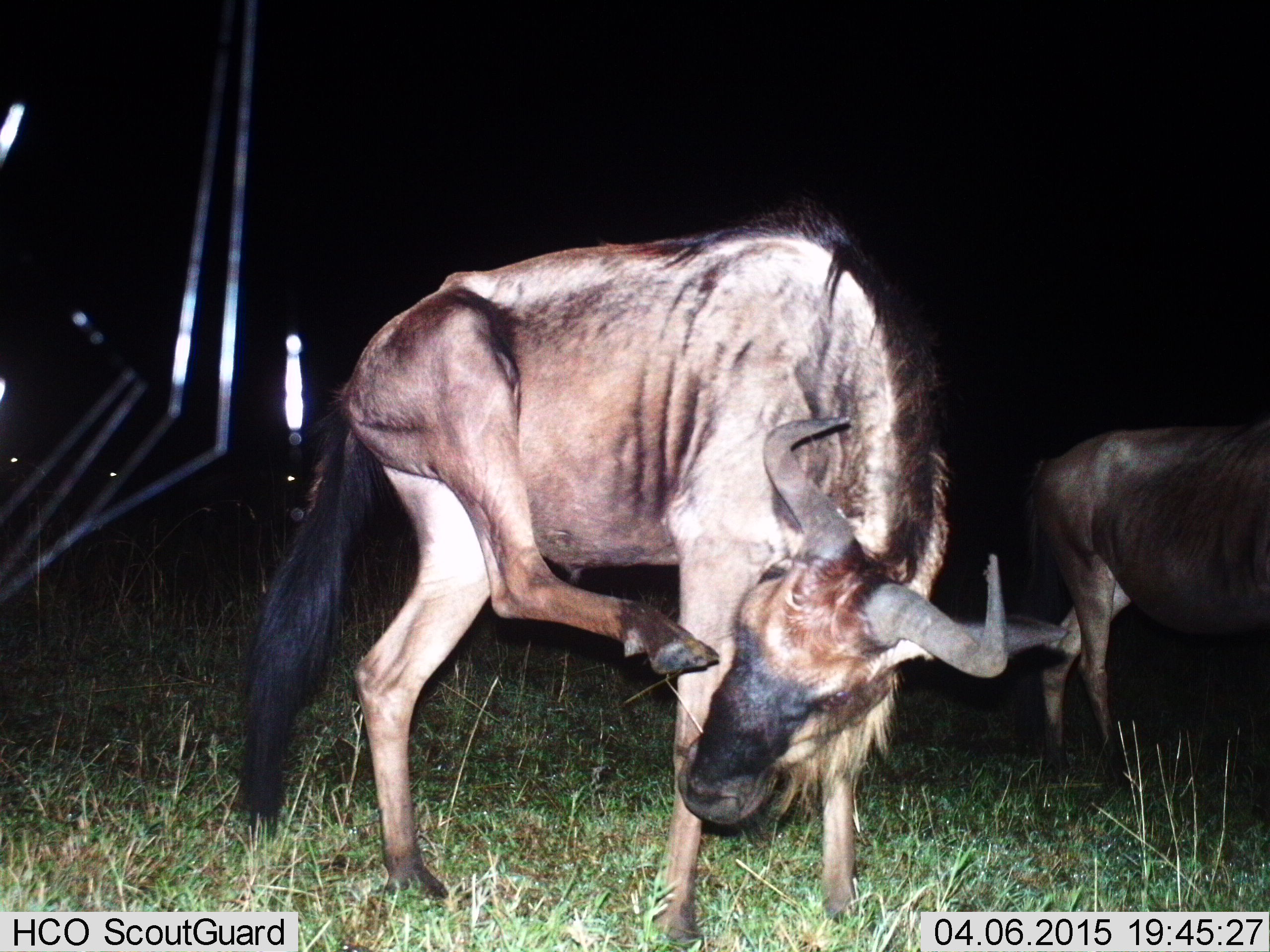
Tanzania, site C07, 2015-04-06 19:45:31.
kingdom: Animalia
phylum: Chordata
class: Mammalia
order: Artiodactyla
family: Bovidae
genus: Connochaetes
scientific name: Connochaetes taurinus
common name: blue wildebeest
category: wildebeest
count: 2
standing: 60%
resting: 0%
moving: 30%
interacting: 20%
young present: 0%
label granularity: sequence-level